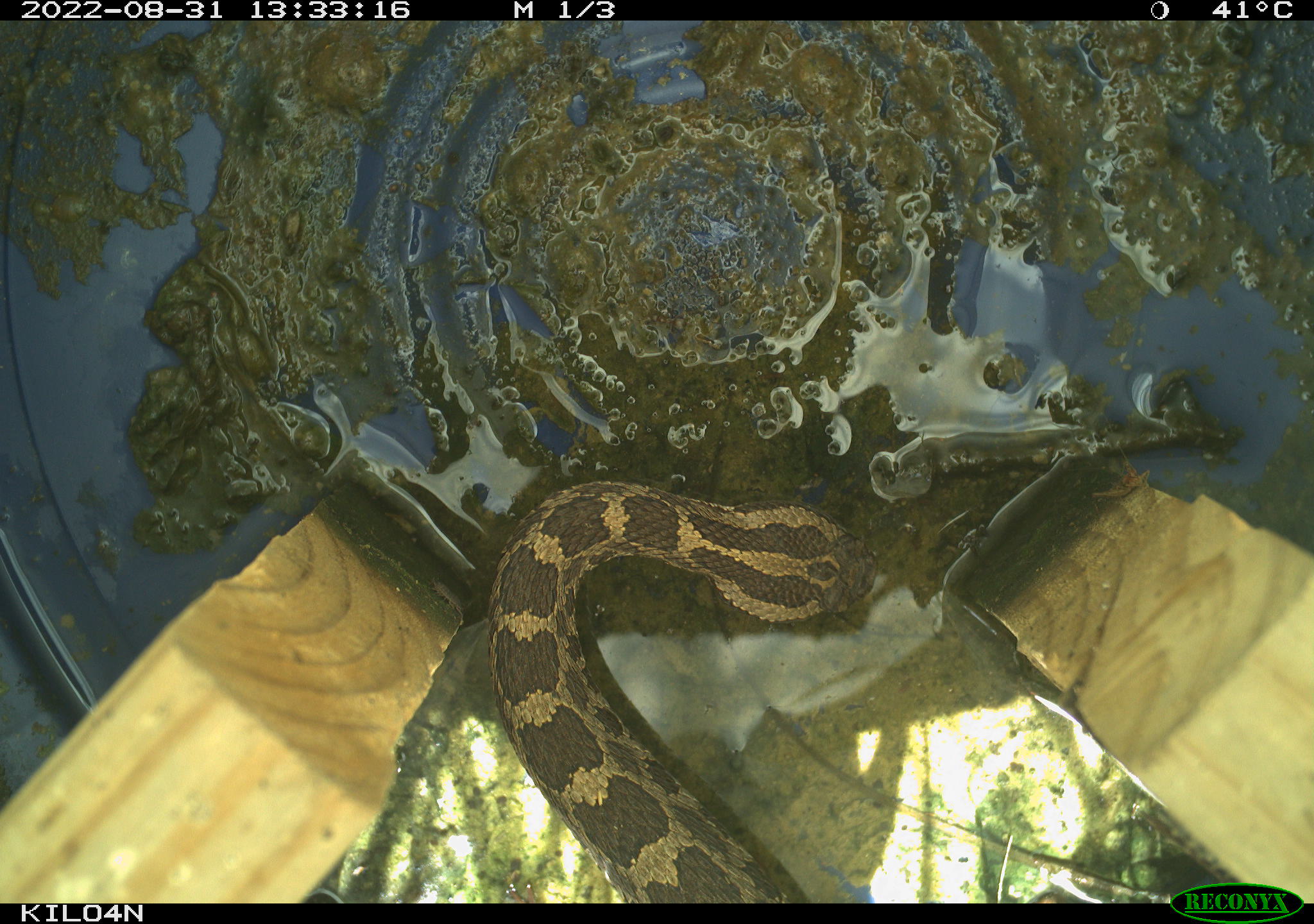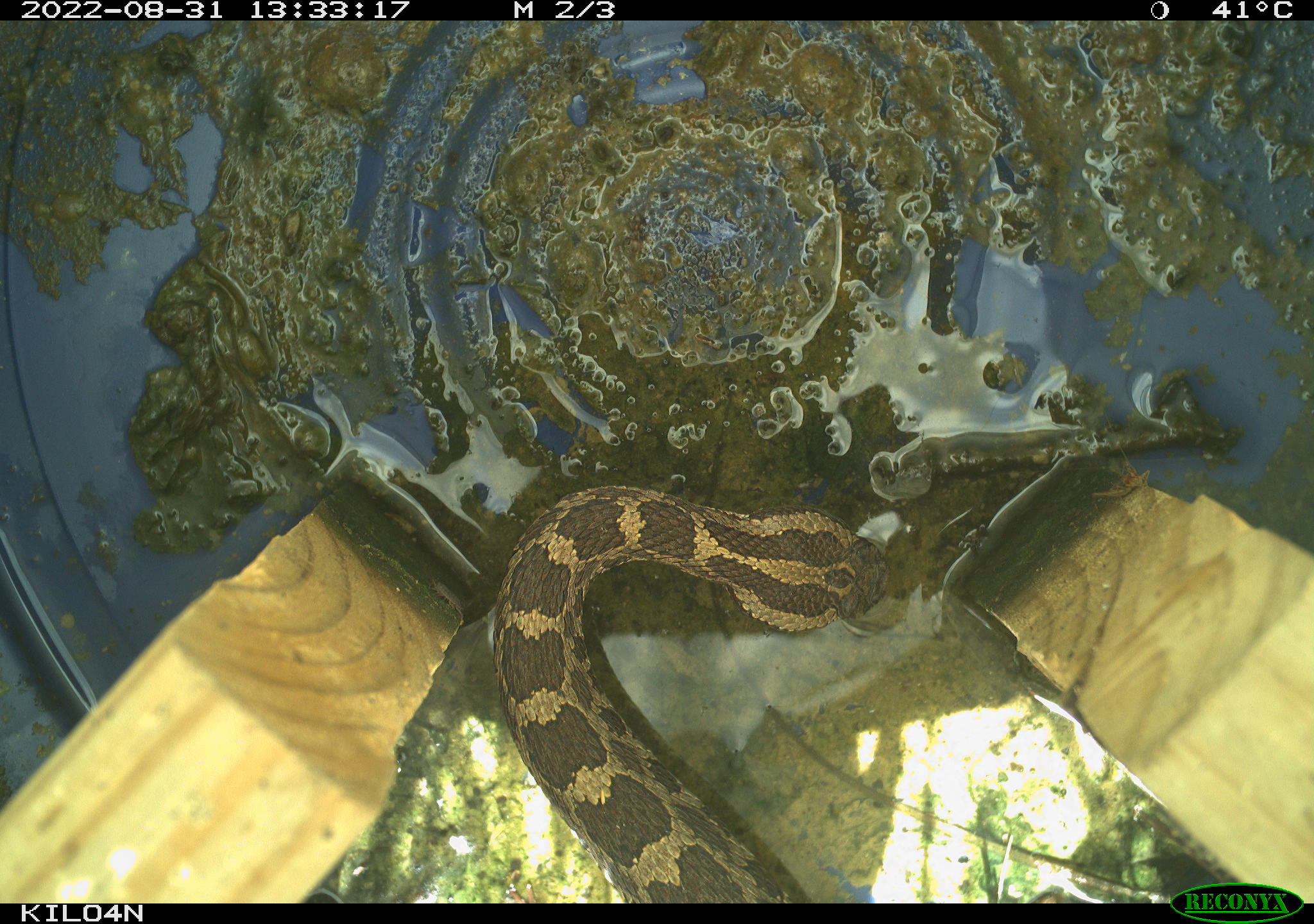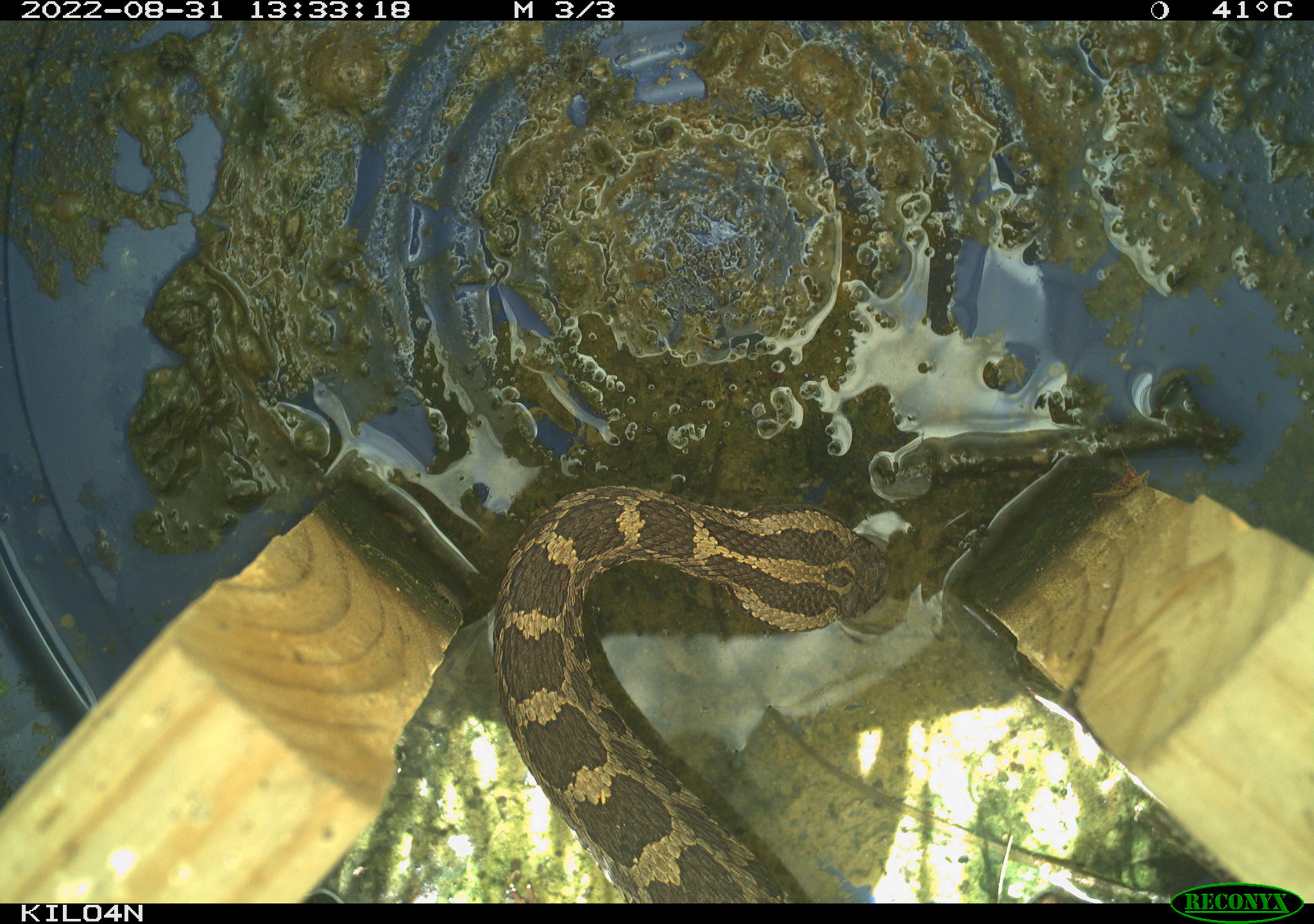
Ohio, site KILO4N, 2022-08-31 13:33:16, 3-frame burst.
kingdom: Animalia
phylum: Chordata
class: Reptilia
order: Squamata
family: Viperidae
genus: Sistrurus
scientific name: Sistrurus catenatus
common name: eastern massasauga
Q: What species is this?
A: Eastern massasauga (Sistrurus catenatus).